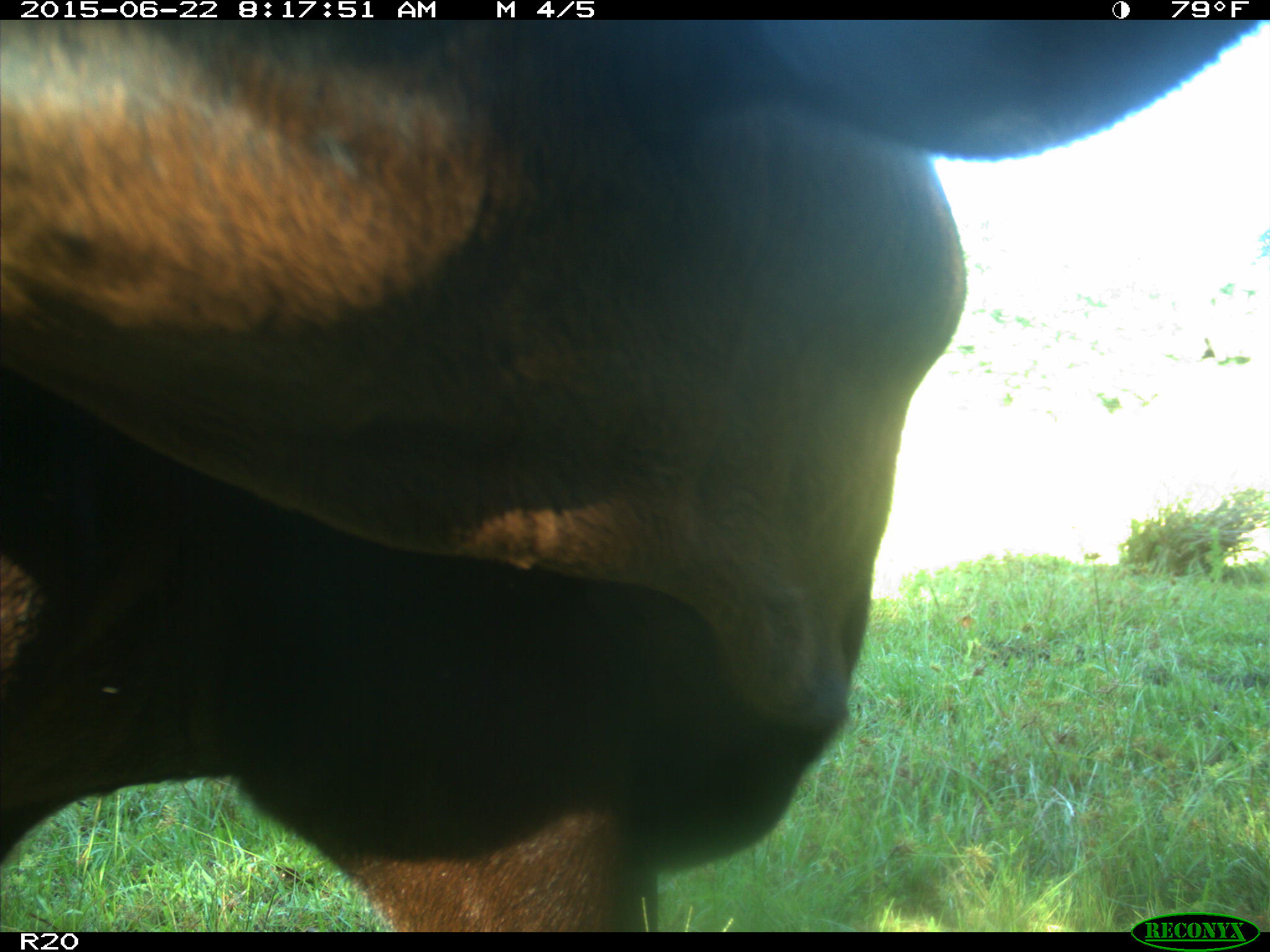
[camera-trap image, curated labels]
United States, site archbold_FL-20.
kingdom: Animalia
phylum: Chordata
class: Mammalia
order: Artiodactyla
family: Bovidae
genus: Bos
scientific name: Bos taurus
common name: domestic cow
Bos taurus (domestic cow).